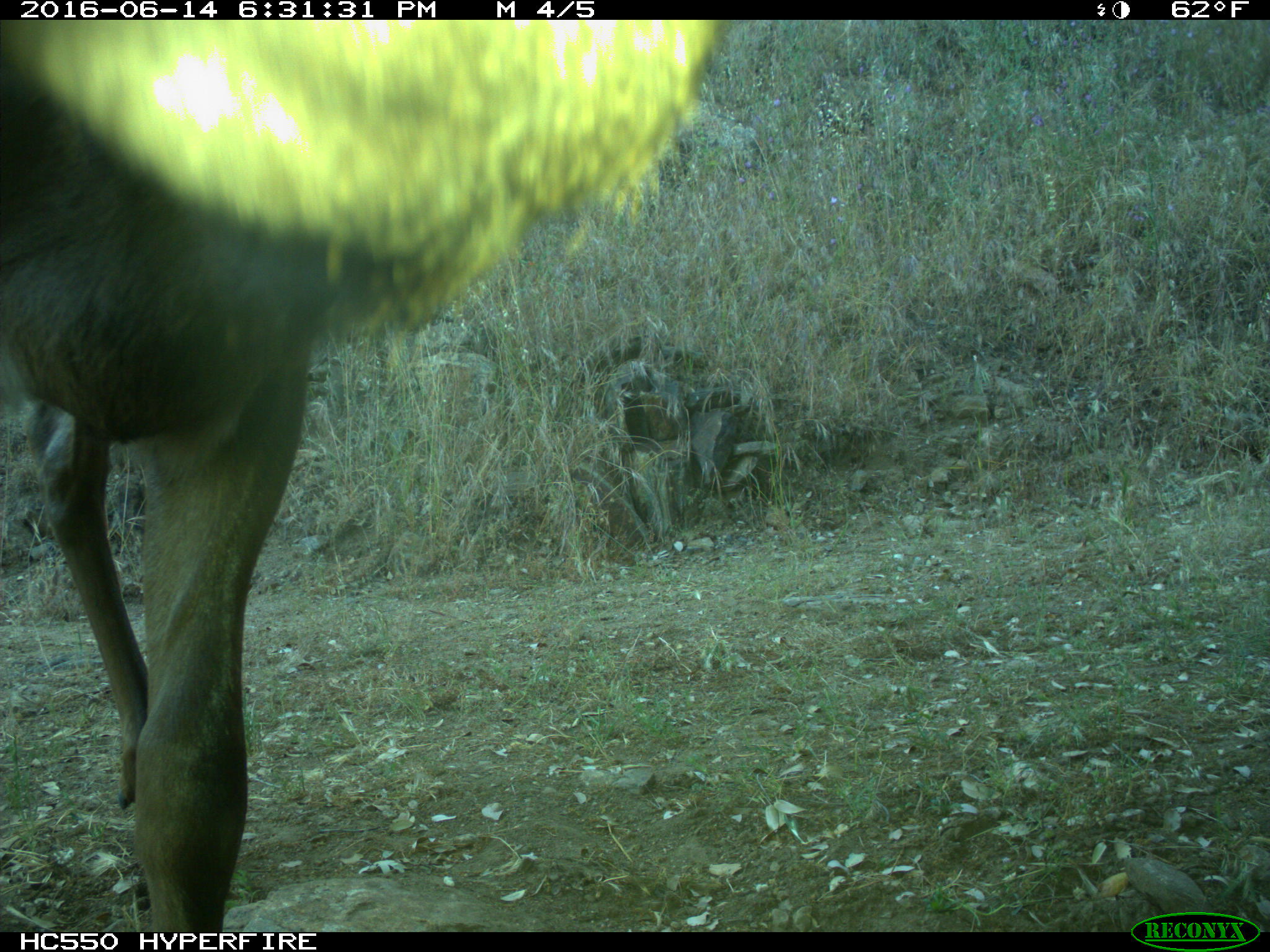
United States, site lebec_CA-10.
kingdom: Animalia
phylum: Chordata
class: Mammalia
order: Artiodactyla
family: Cervidae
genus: Cervus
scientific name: Cervus canadensis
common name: elk